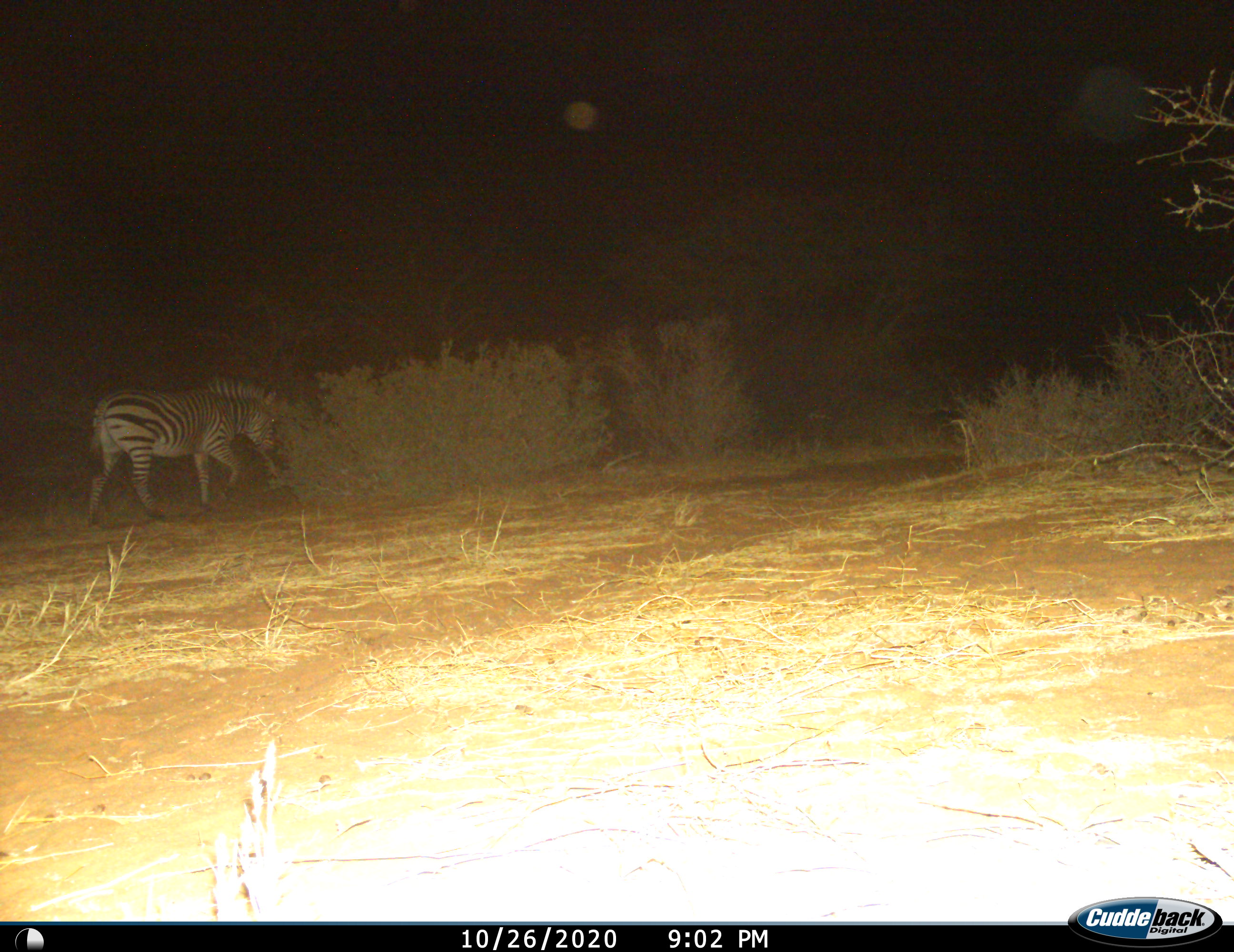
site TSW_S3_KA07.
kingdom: Animalia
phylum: Chordata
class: Mammalia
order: Perissodactyla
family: Equidae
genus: Equus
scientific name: Equus zebra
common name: mountain zebra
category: zebramountain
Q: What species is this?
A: Zebramountain (mountain zebra) (Equus zebra).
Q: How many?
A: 1.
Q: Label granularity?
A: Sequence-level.